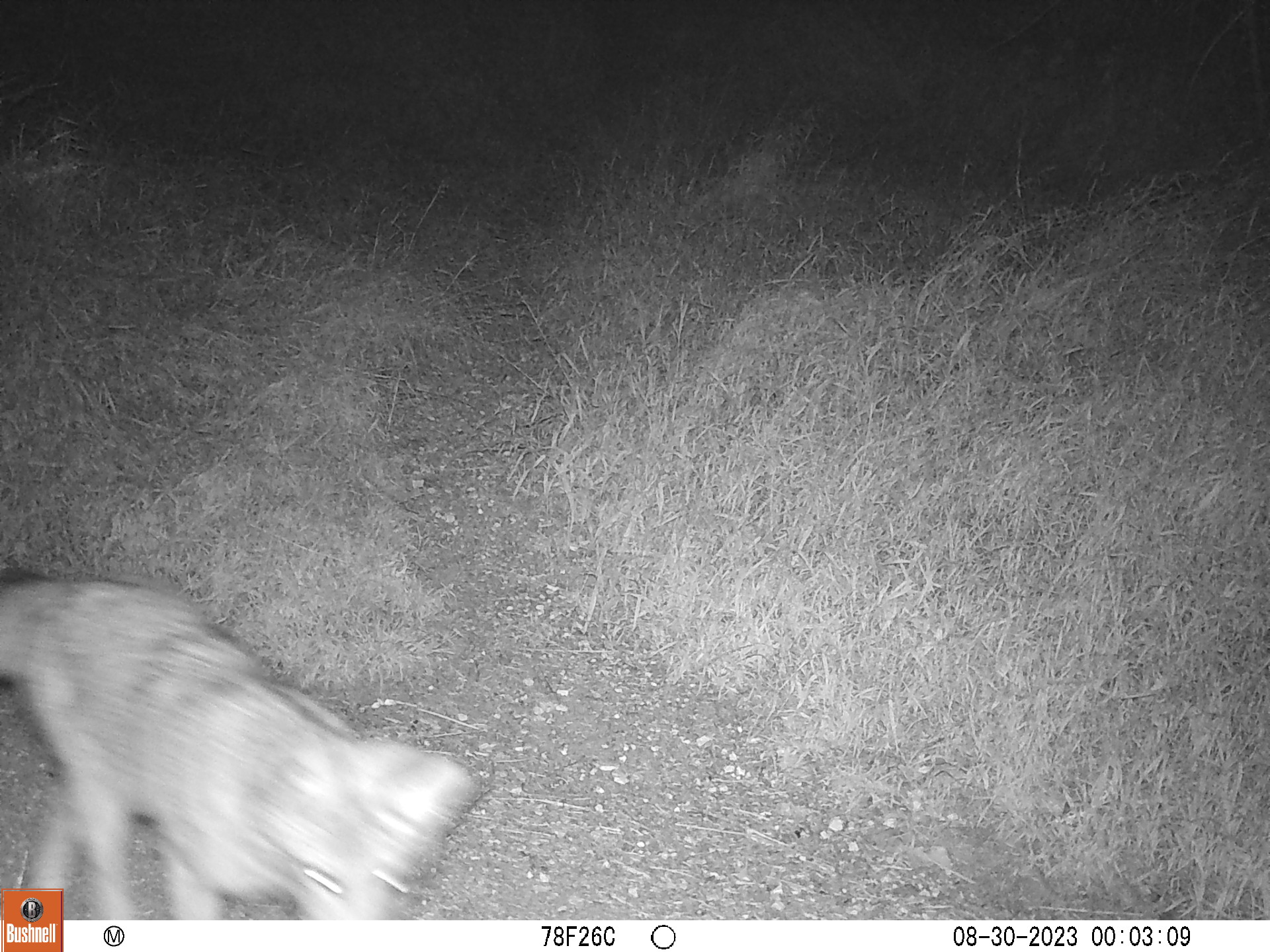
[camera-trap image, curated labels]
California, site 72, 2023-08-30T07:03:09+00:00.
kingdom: Animalia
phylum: Chordata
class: Mammalia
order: Carnivora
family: Canidae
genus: Canis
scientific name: Canis latrans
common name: coyote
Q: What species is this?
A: Coyote (Canis latrans).